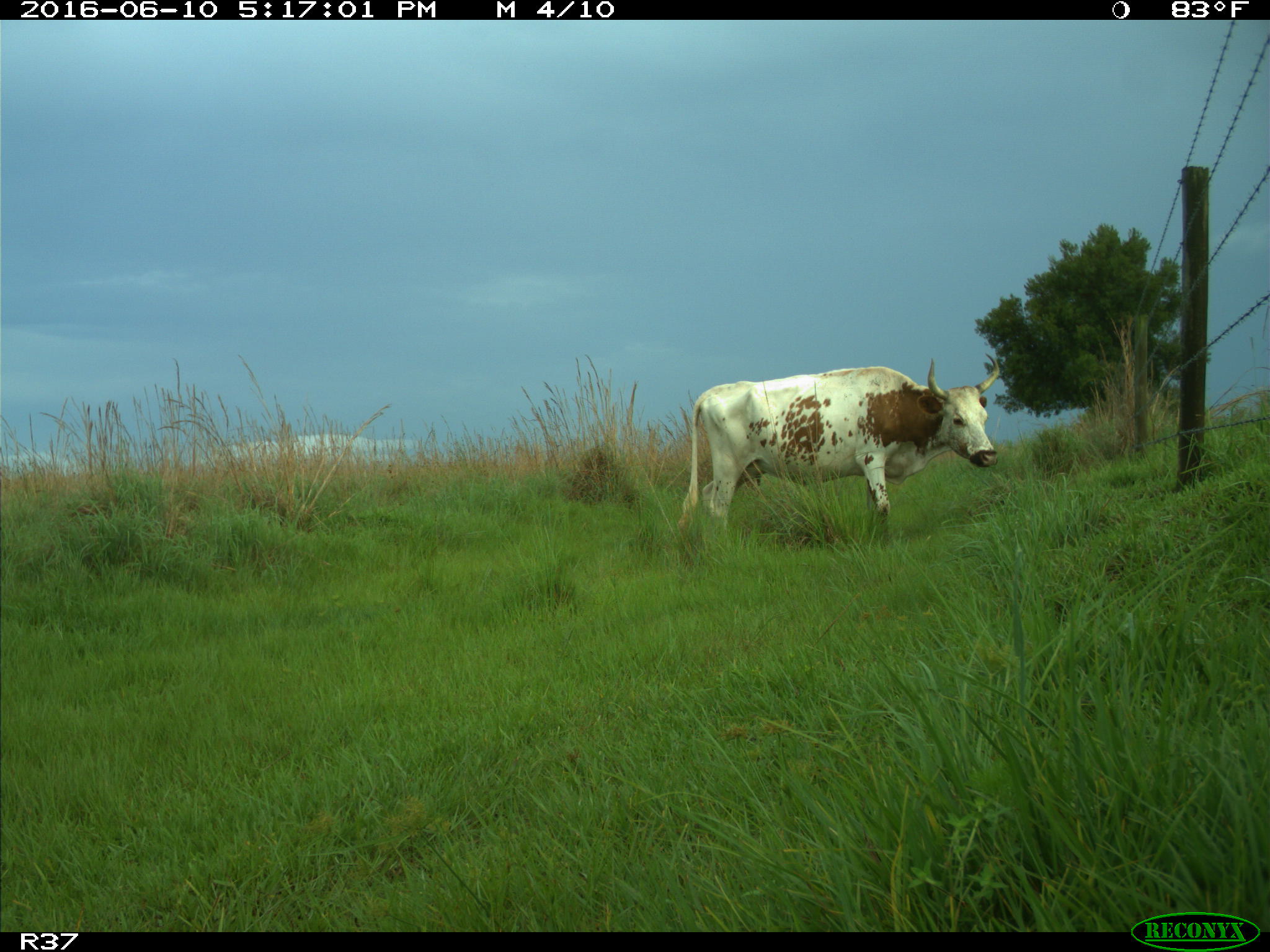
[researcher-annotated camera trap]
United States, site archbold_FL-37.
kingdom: Animalia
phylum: Chordata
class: Mammalia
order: Artiodactyla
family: Bovidae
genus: Bos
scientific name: Bos taurus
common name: domestic cow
Bos taurus (domestic cow).